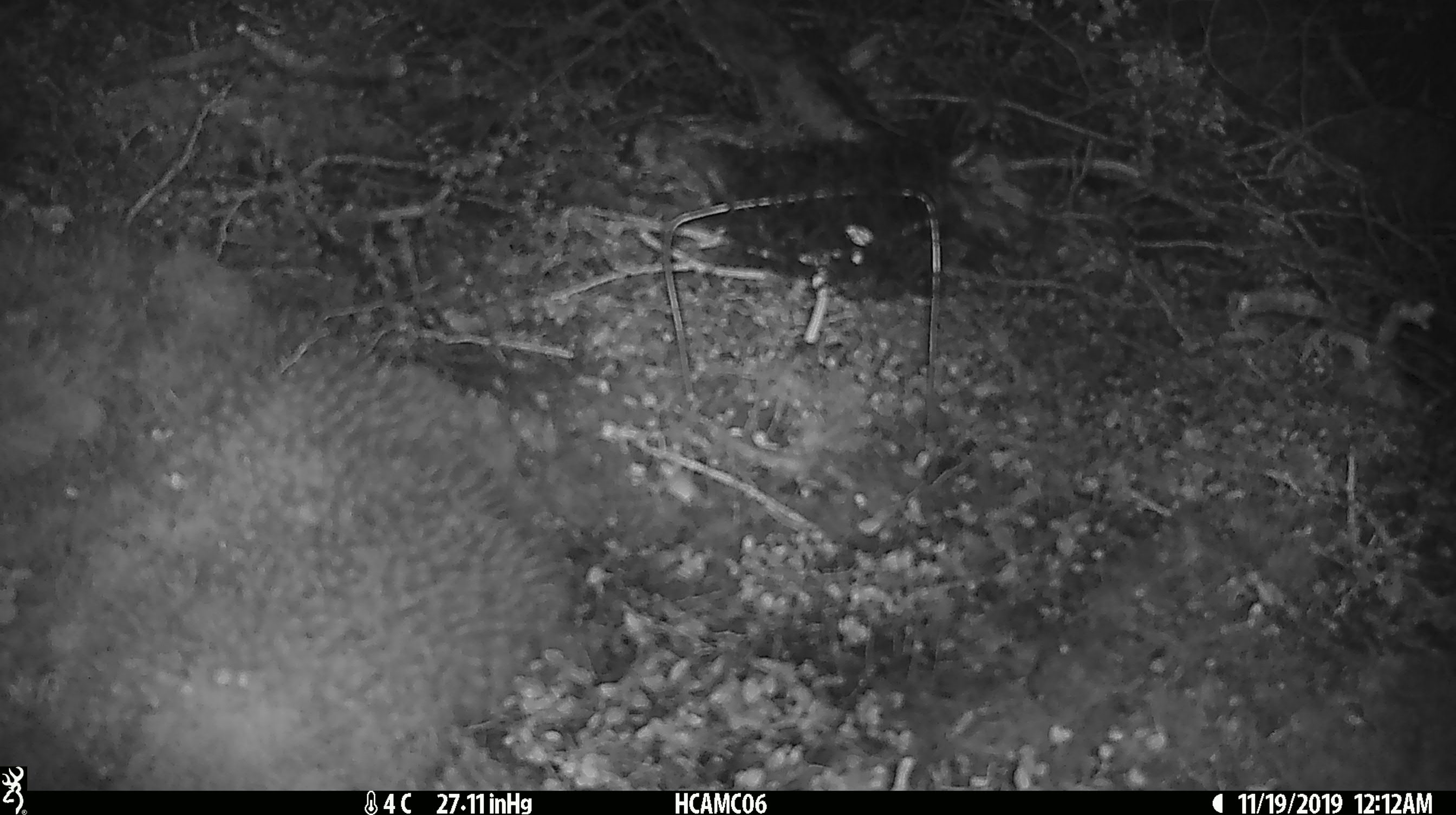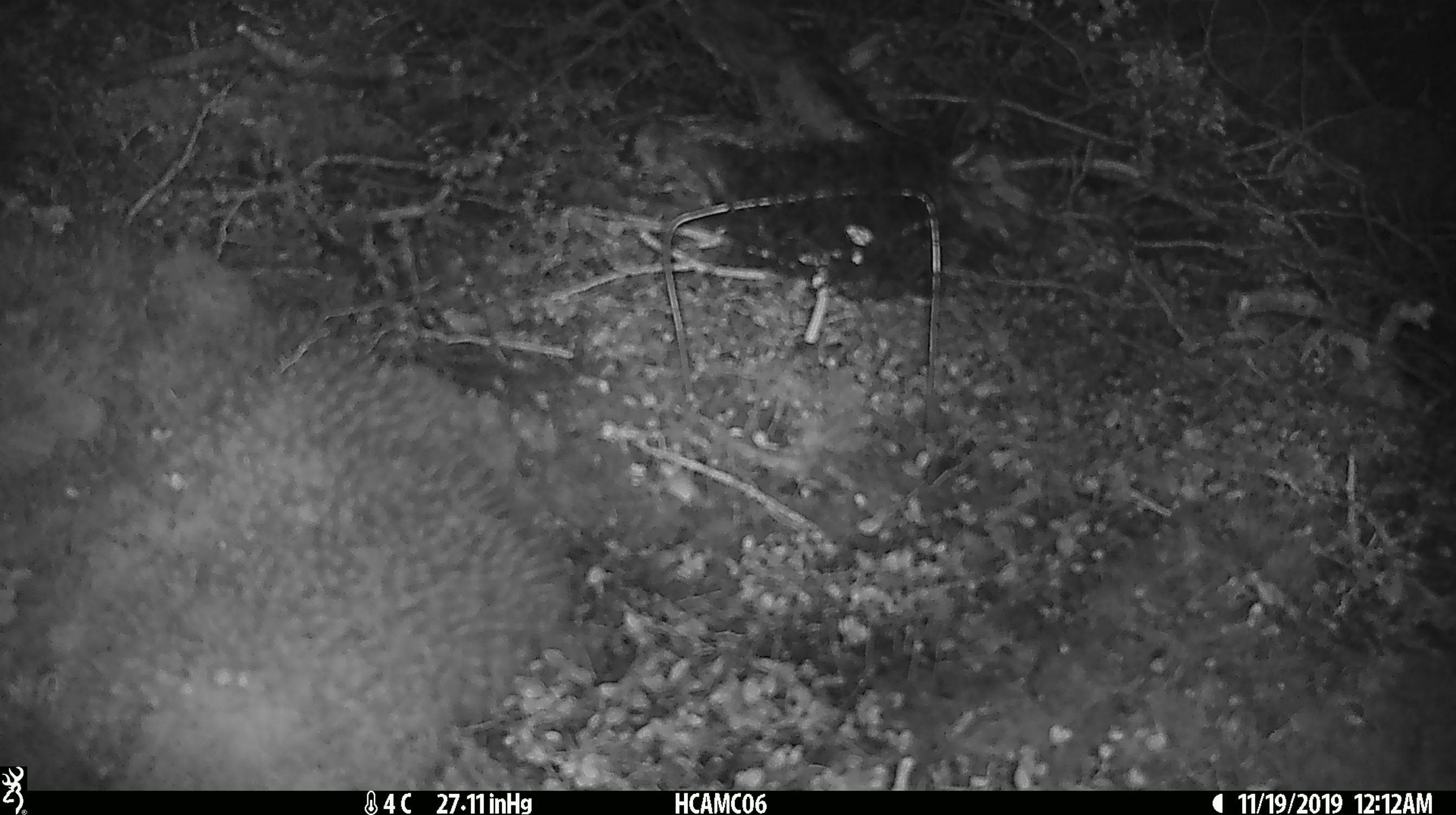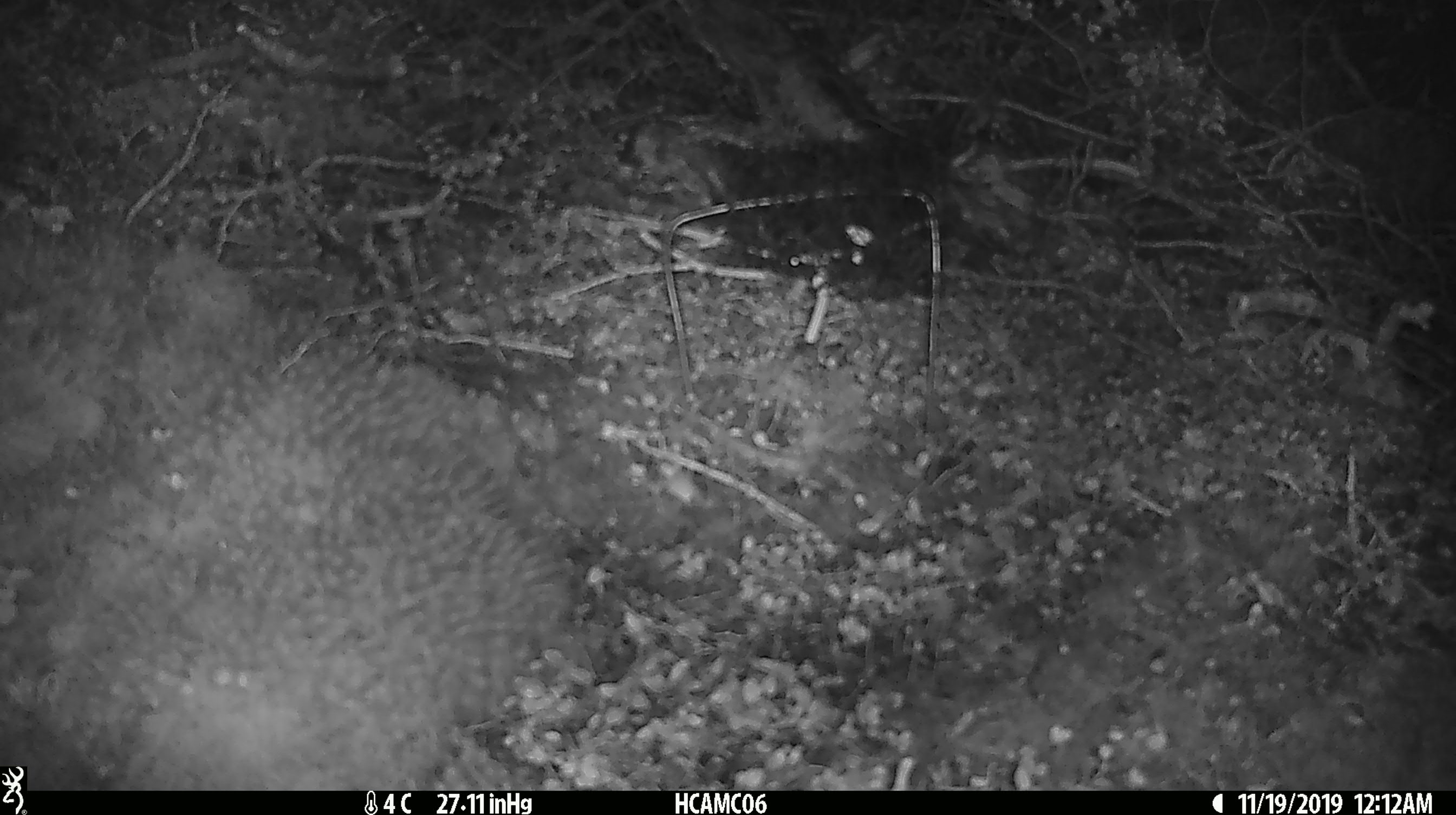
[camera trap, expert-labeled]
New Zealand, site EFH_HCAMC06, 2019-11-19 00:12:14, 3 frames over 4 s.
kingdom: Animalia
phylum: Chordata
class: Mammalia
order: Rodentia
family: Muridae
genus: Mus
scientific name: Mus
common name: mouse